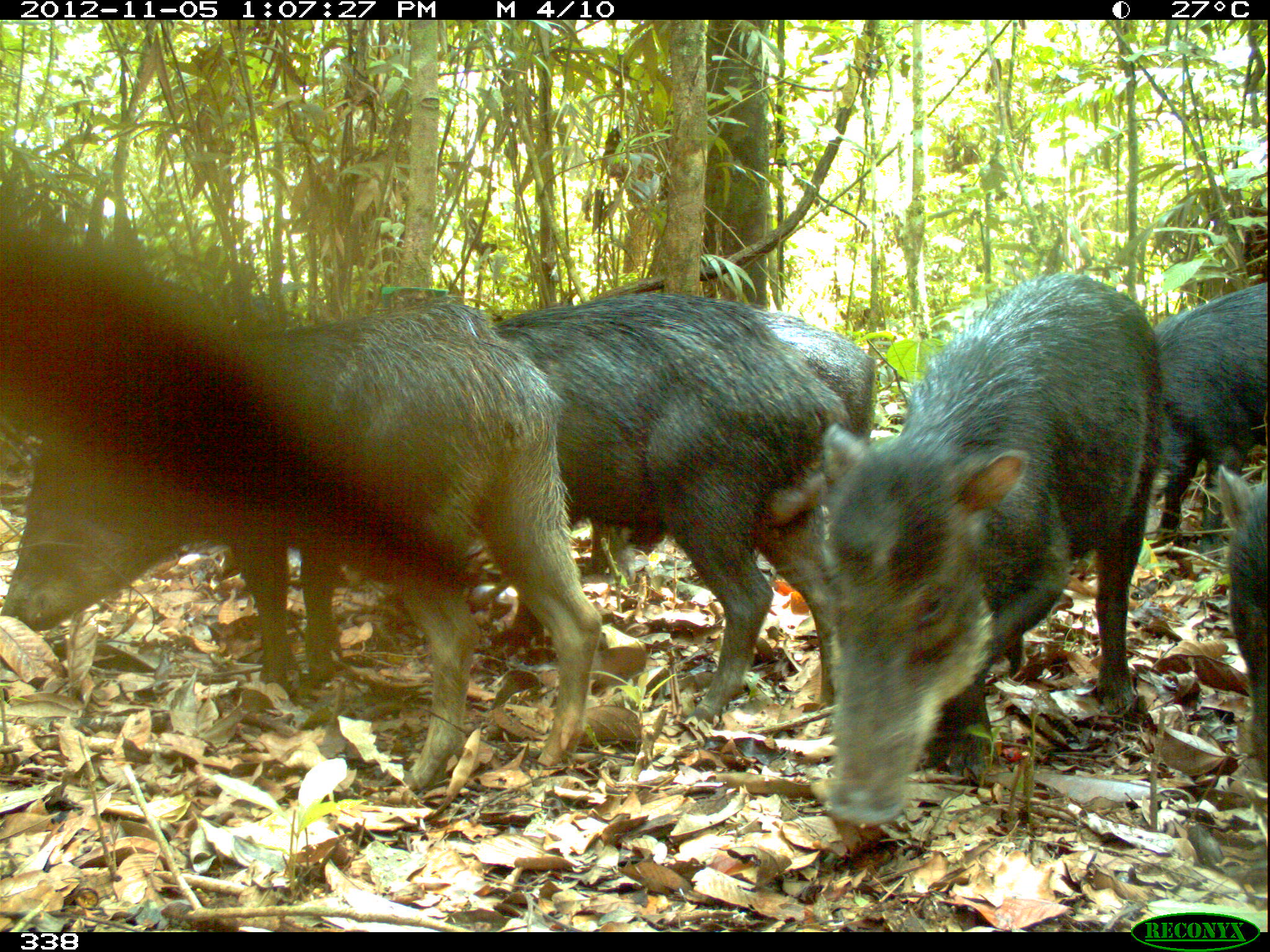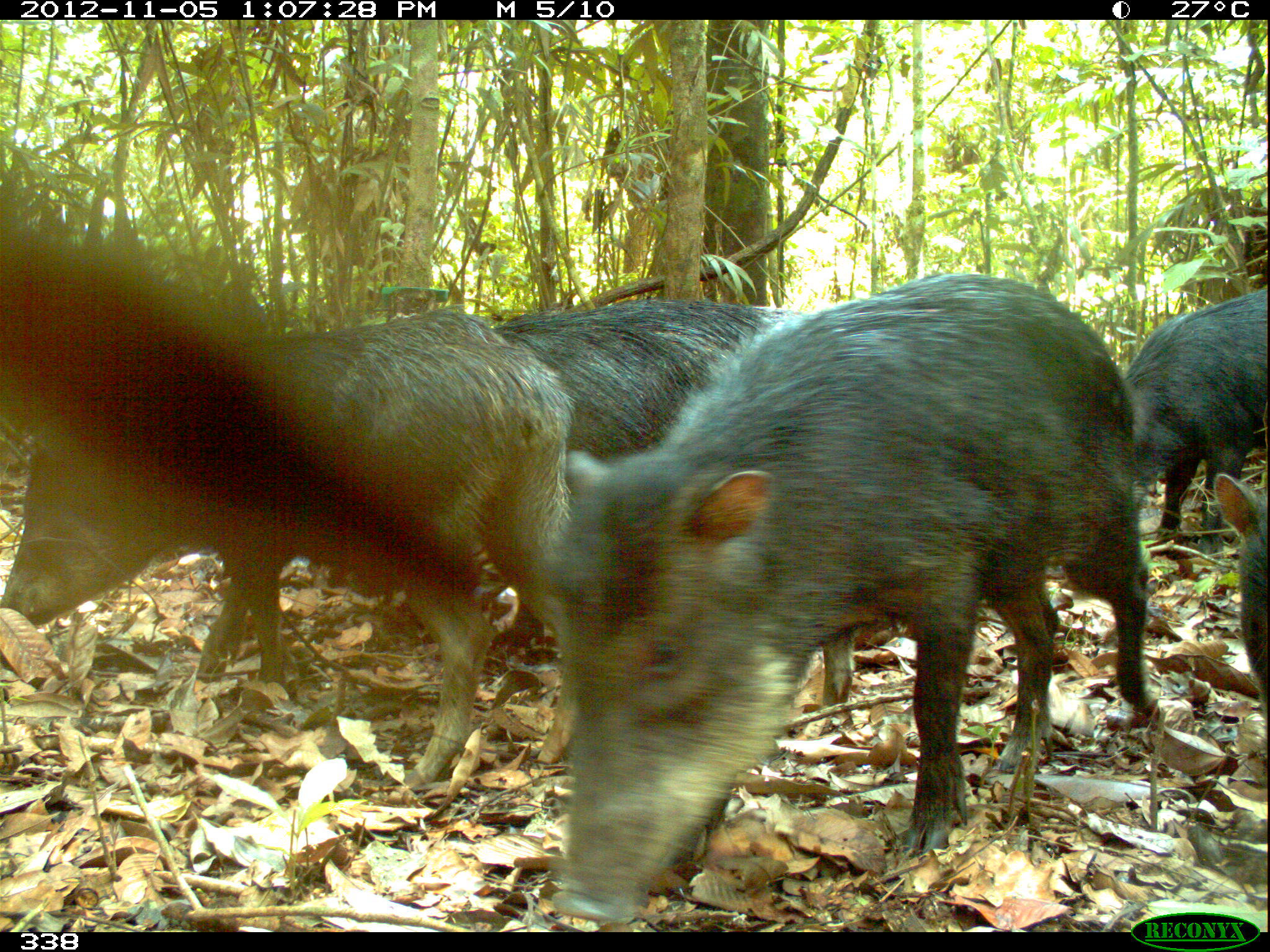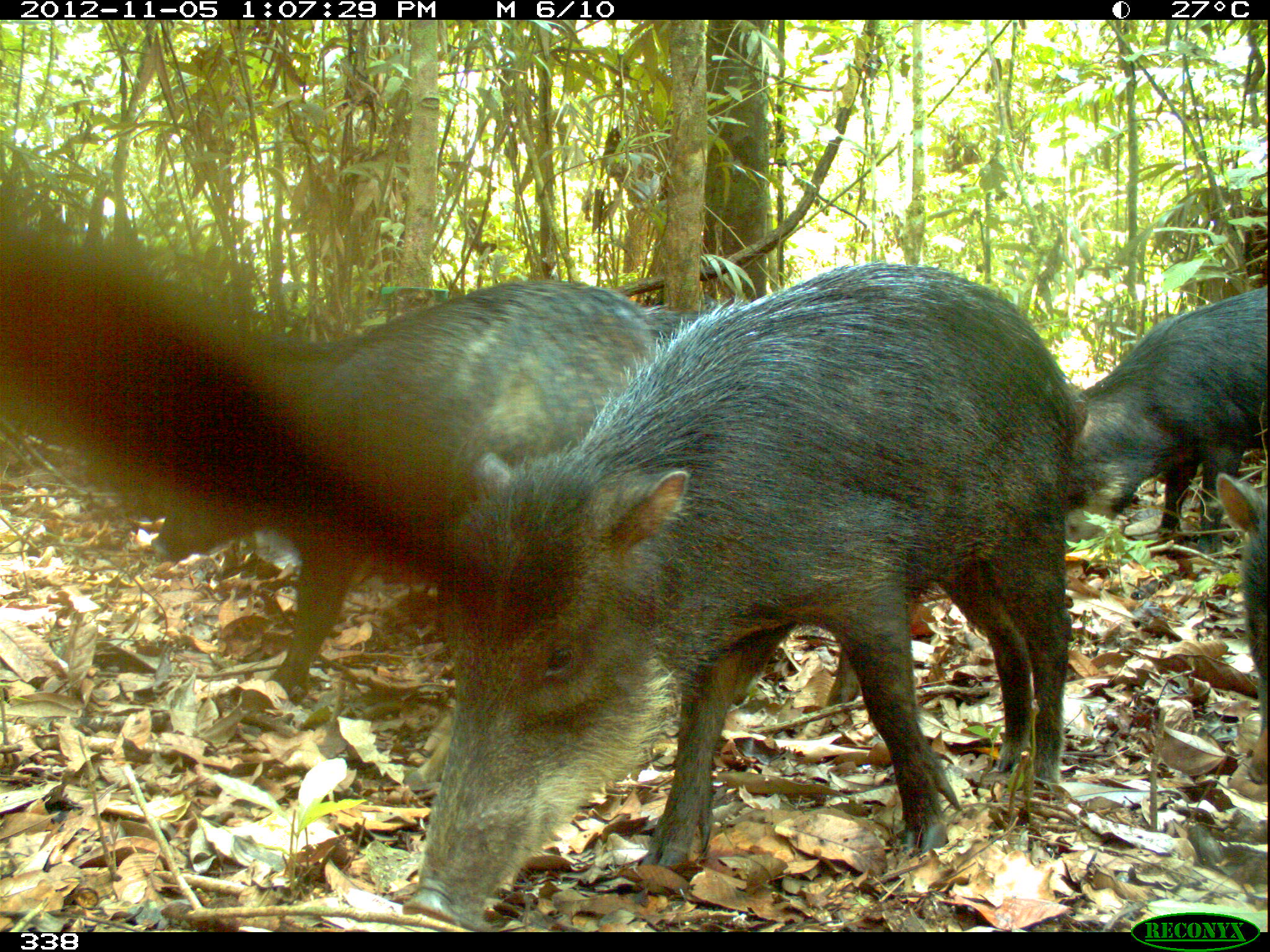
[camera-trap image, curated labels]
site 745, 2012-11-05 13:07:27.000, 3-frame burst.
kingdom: Animalia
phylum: Chordata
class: Mammalia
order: Artiodactyla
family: Tayassuidae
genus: Tayassu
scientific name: Tayassu pecari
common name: white-lipped peccary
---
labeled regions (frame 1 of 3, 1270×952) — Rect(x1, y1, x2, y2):
tayassu pecari: Rect(1, 297, 606, 801); Rect(796, 267, 1166, 830); Rect(488, 290, 880, 727); Rect(587, 306, 875, 580); Rect(1146, 276, 1265, 548); Rect(1205, 458, 1265, 782)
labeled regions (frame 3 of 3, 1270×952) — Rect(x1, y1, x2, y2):
tayassu pecari: Rect(393, 262, 1090, 933); Rect(144, 280, 695, 712); Rect(1062, 283, 1270, 553); Rect(1208, 470, 1270, 777); Rect(637, 303, 705, 342)